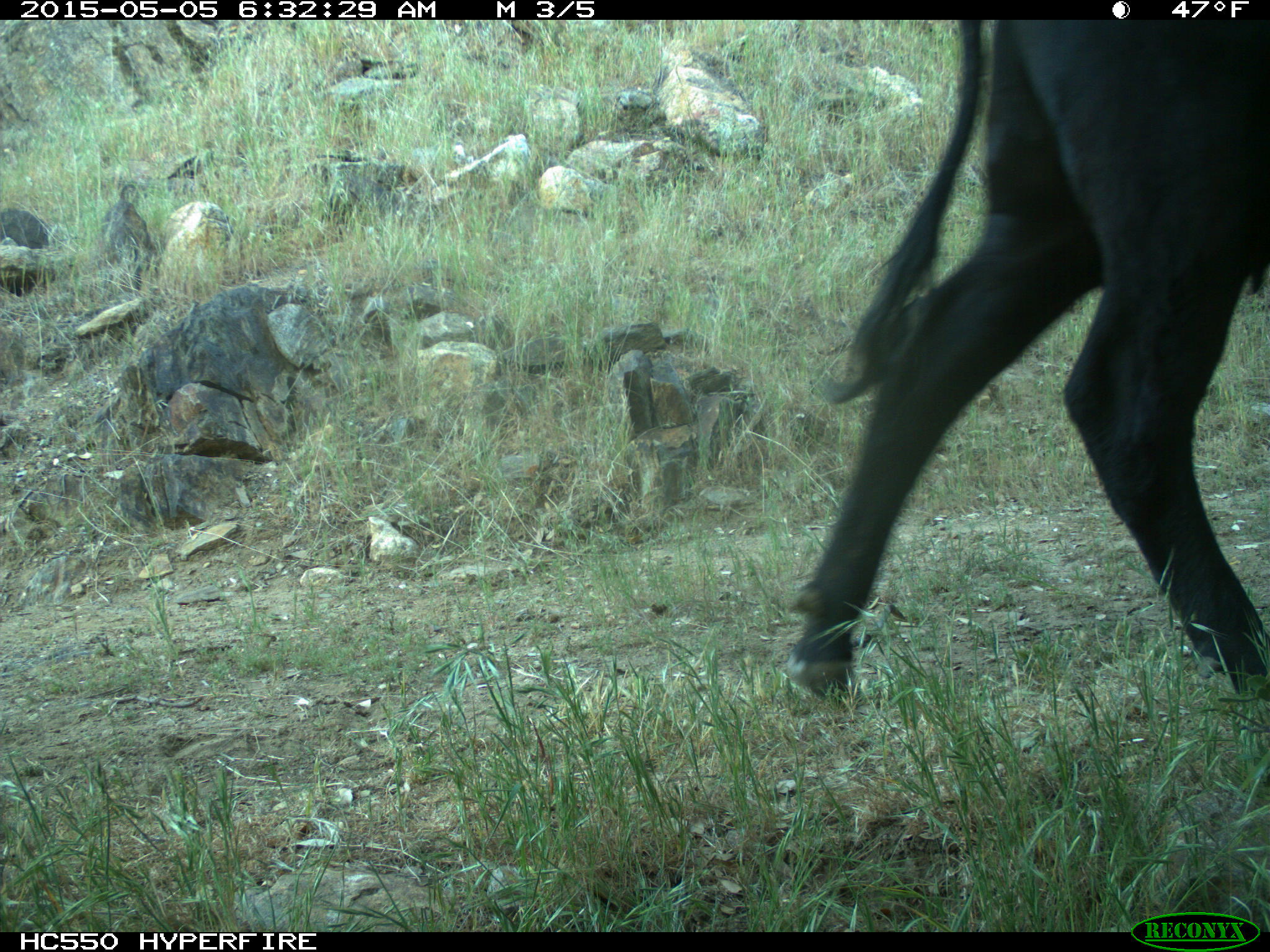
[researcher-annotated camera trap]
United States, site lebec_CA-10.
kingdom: Animalia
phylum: Chordata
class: Mammalia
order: Artiodactyla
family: Bovidae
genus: Bos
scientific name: Bos taurus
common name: domestic cow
Bos taurus (domestic cow).